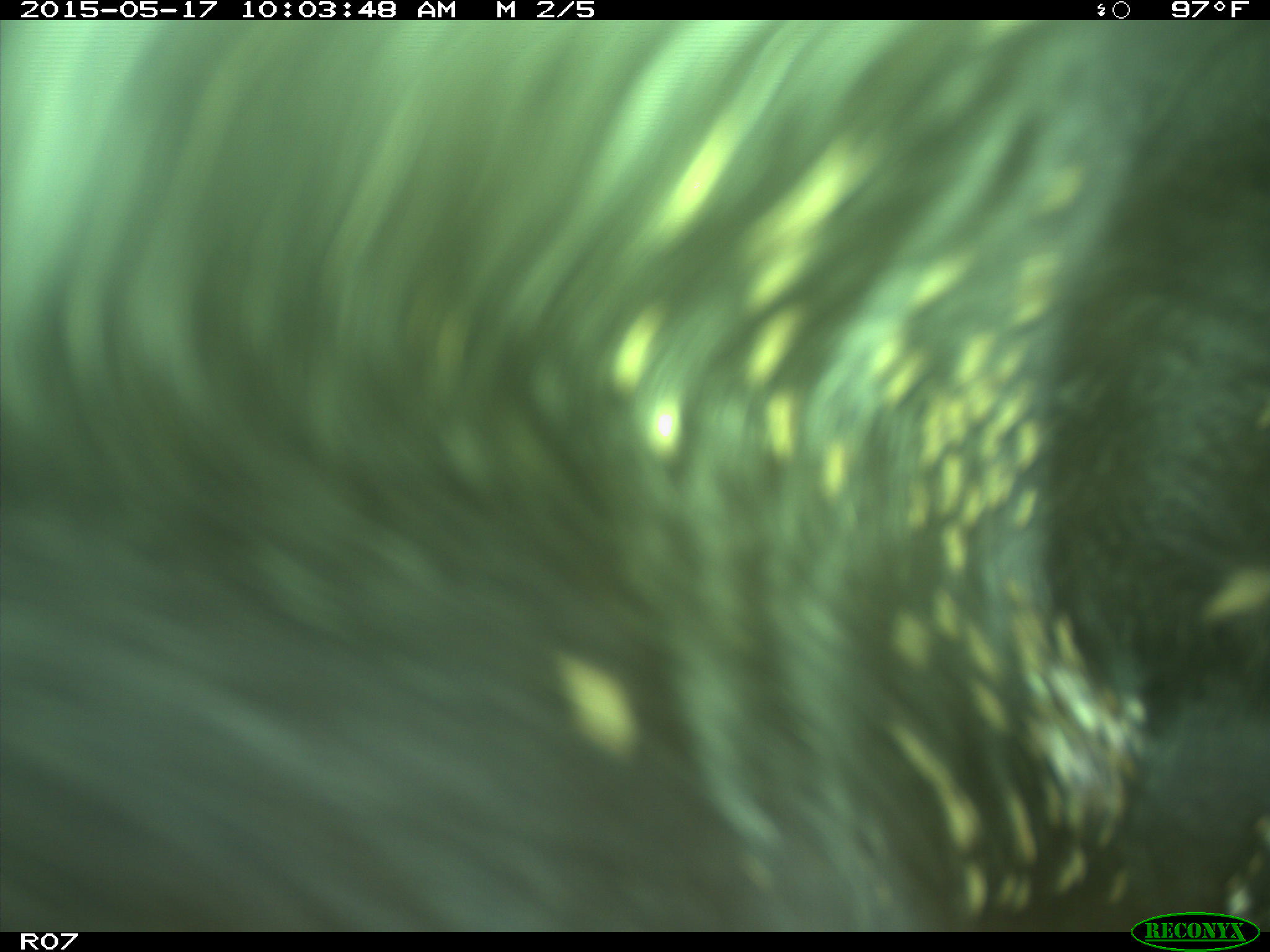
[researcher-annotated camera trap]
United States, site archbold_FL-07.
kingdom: Animalia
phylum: Chordata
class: Mammalia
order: Artiodactyla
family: Bovidae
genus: Bos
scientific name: Bos taurus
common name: domestic cow